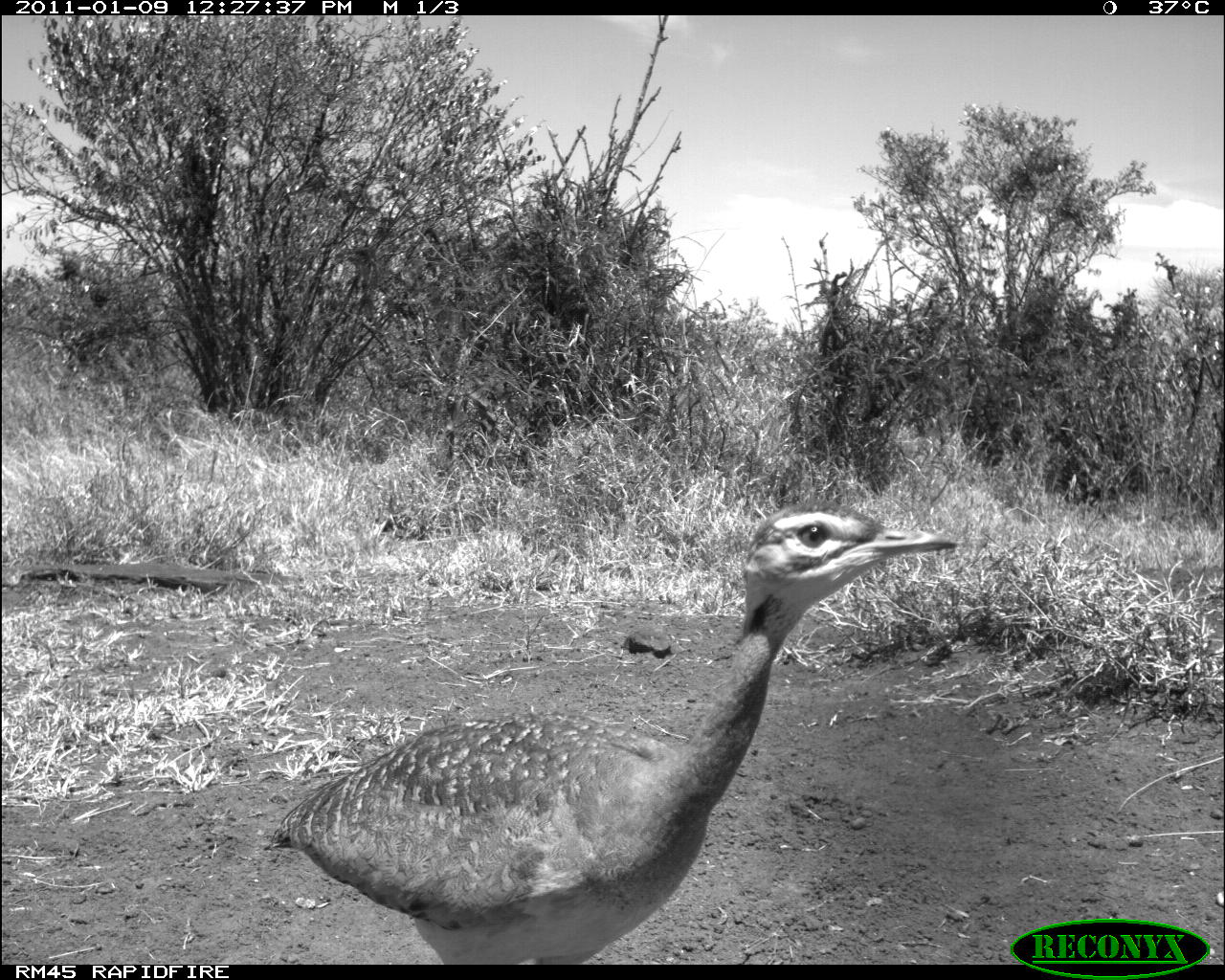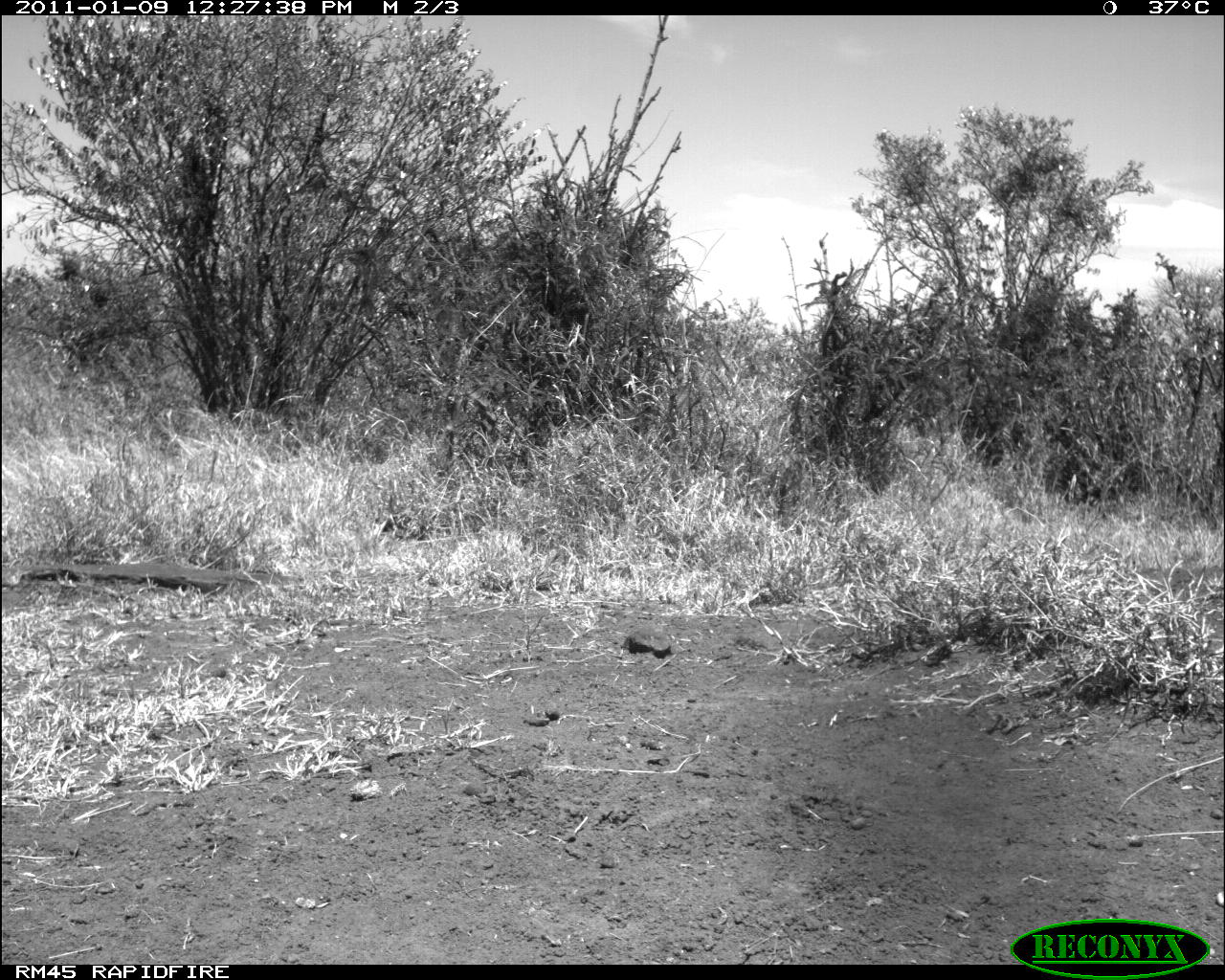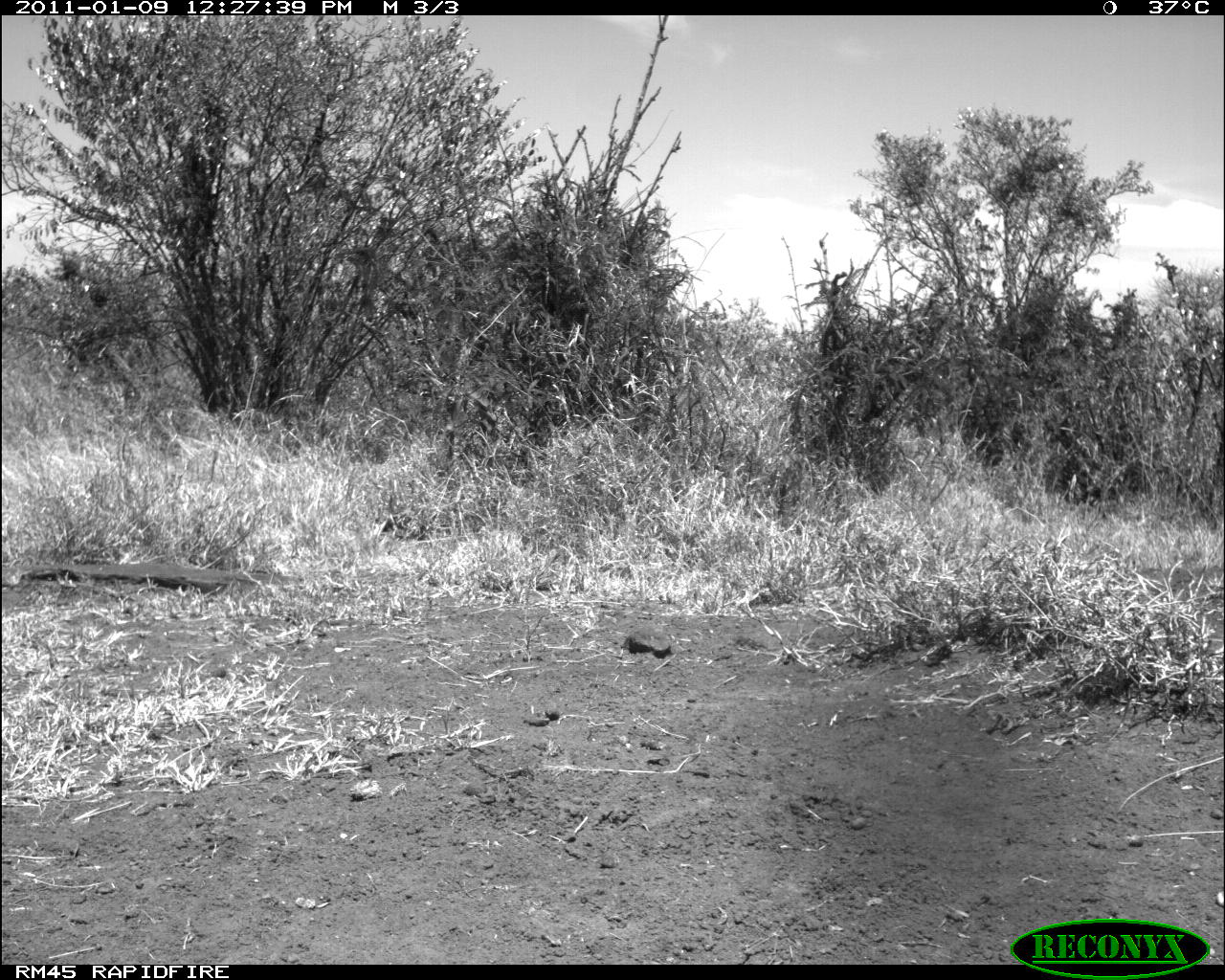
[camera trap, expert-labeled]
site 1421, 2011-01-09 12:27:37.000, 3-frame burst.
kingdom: Animalia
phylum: Chordata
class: Aves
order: Otidiformes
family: Otididae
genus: Eupodotis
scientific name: Eupodotis senegalensis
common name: white-bellied bustard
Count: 1.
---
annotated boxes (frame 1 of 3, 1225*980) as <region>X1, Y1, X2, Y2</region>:
eupodotis senegalensis: <region>260, 505, 961, 966</region>